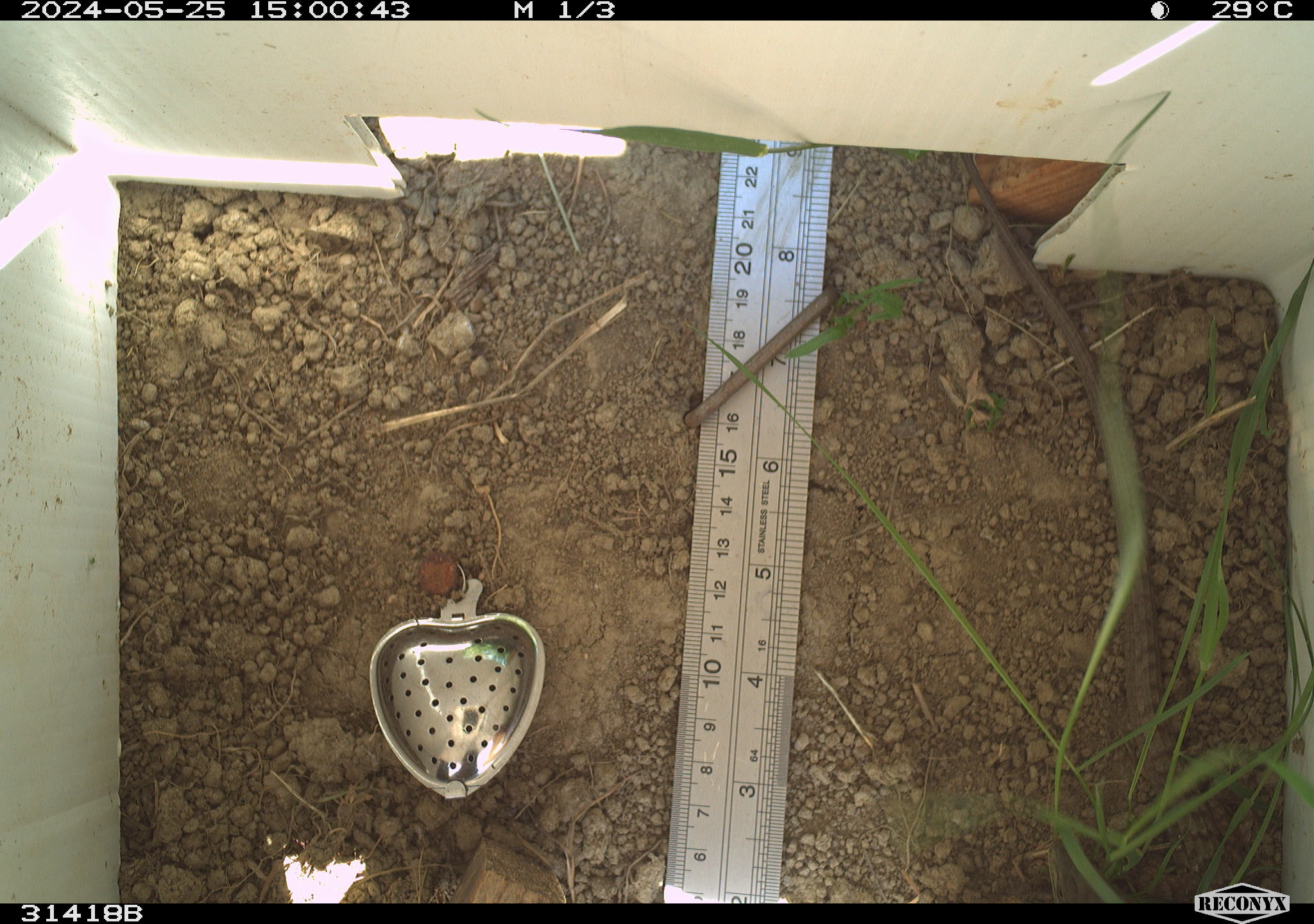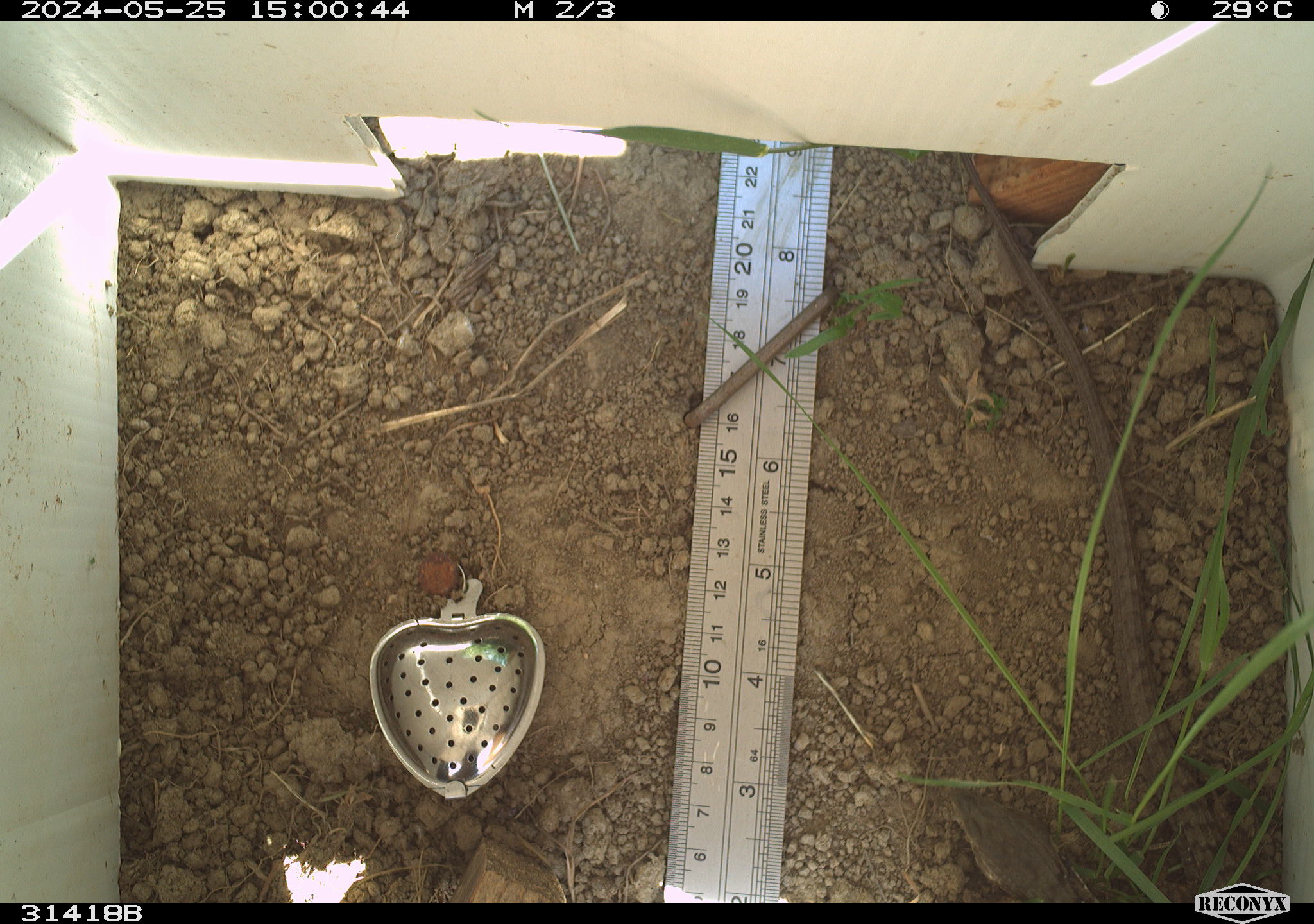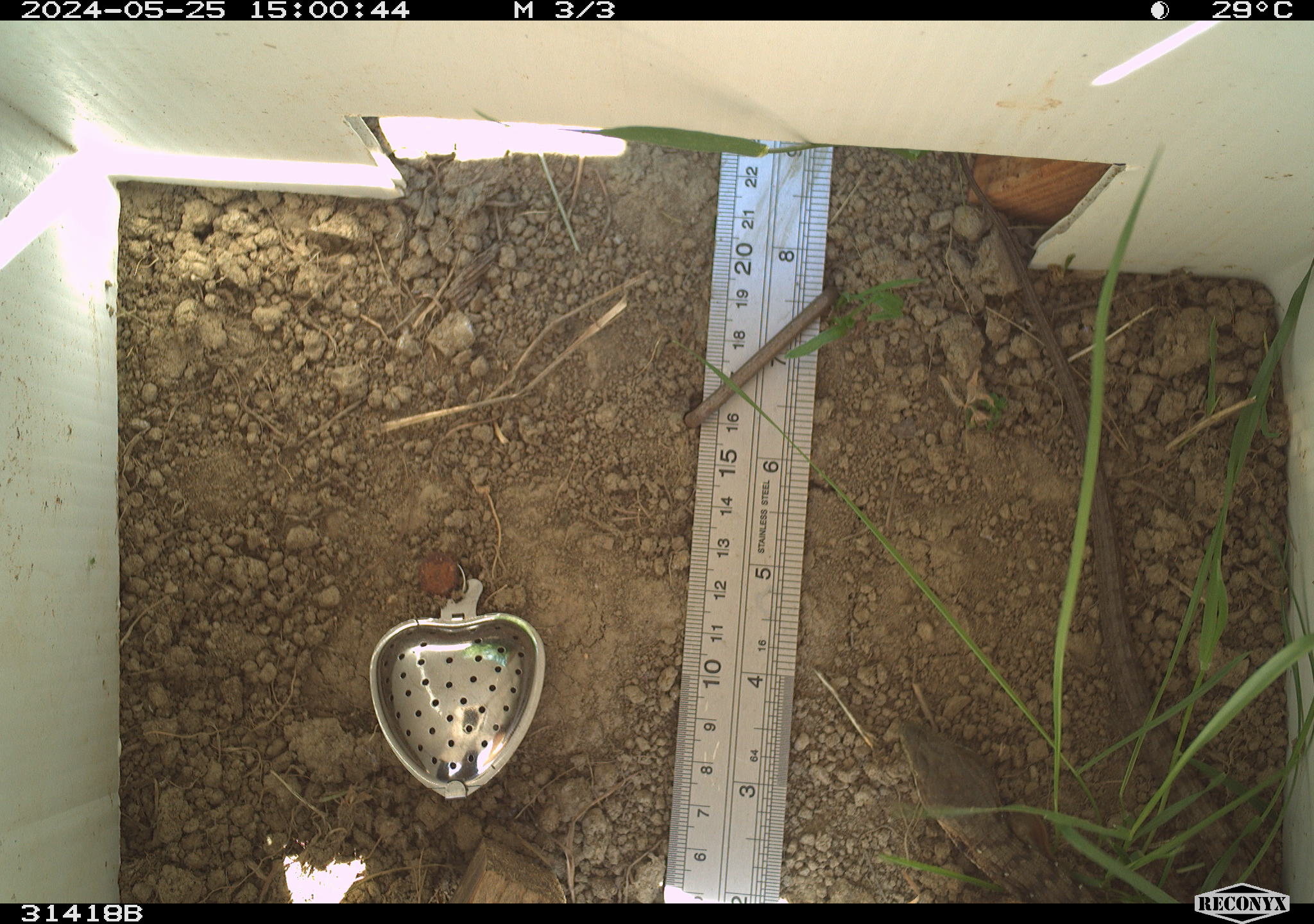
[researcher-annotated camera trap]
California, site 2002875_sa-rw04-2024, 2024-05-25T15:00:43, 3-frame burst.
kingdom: Animalia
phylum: Chordata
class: Reptilia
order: Squamata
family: Anguidae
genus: Elgaria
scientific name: Elgaria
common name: alligator lizards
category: elgaria species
Elgaria species (alligator lizards) (Elgaria).